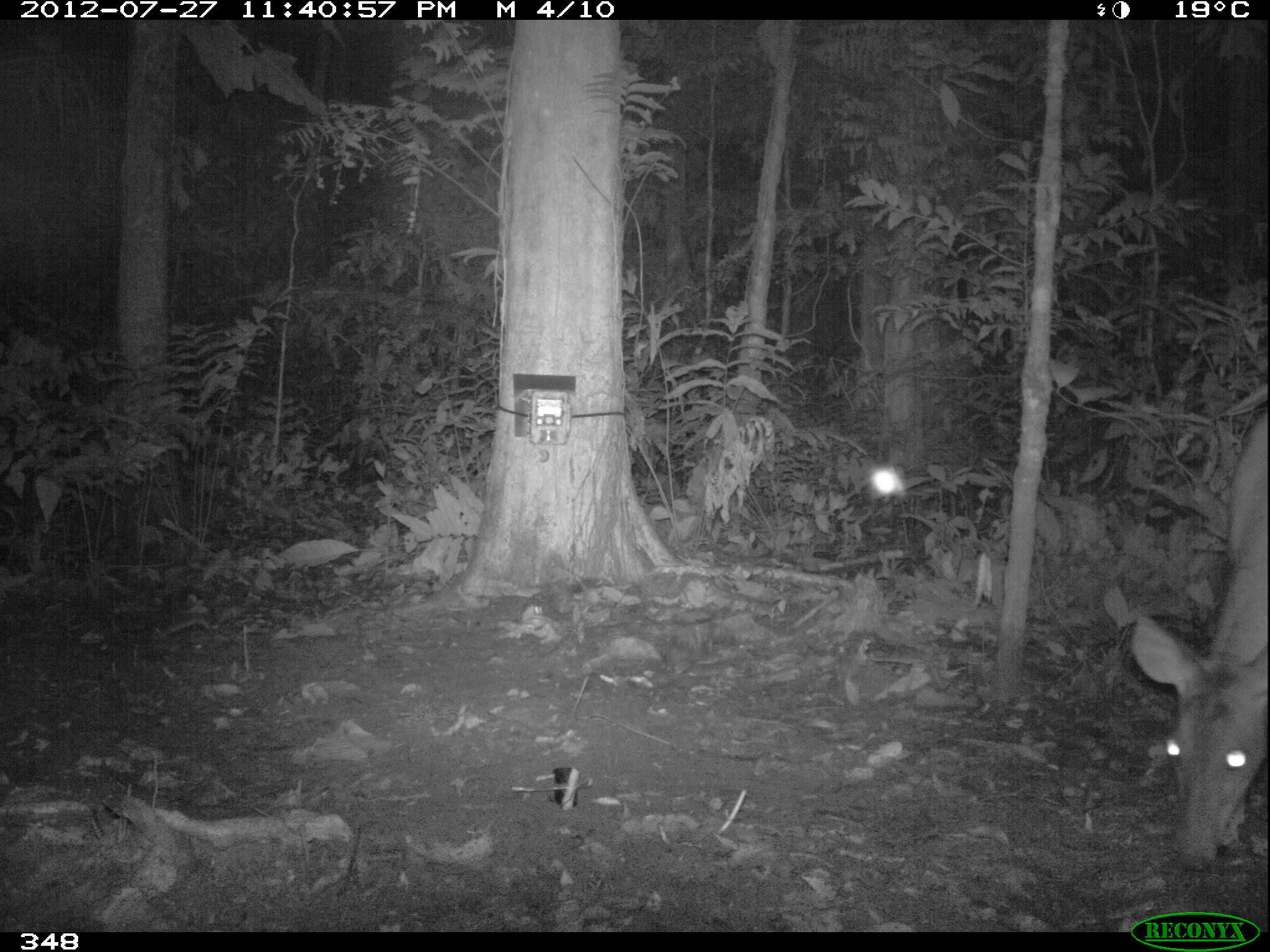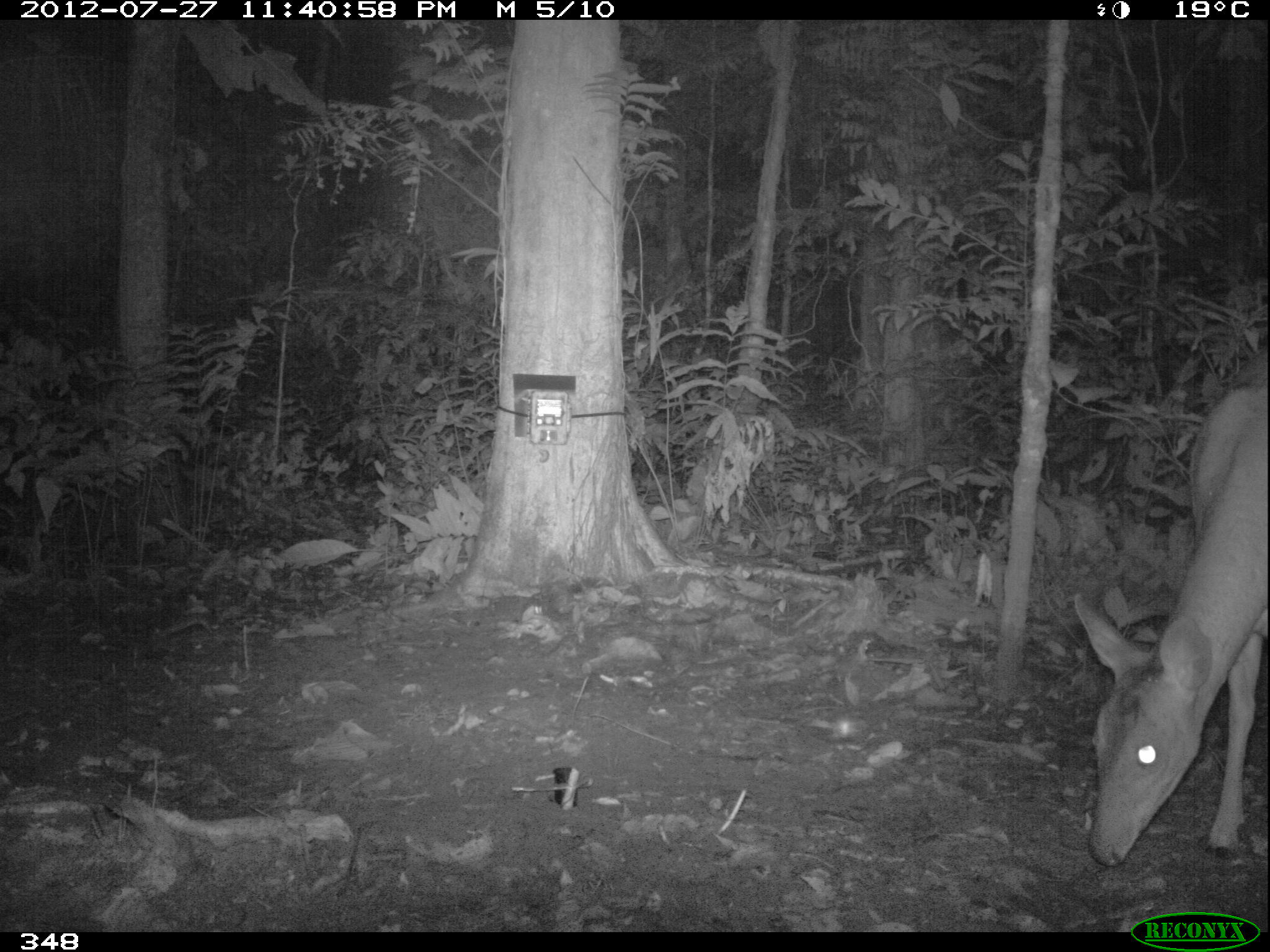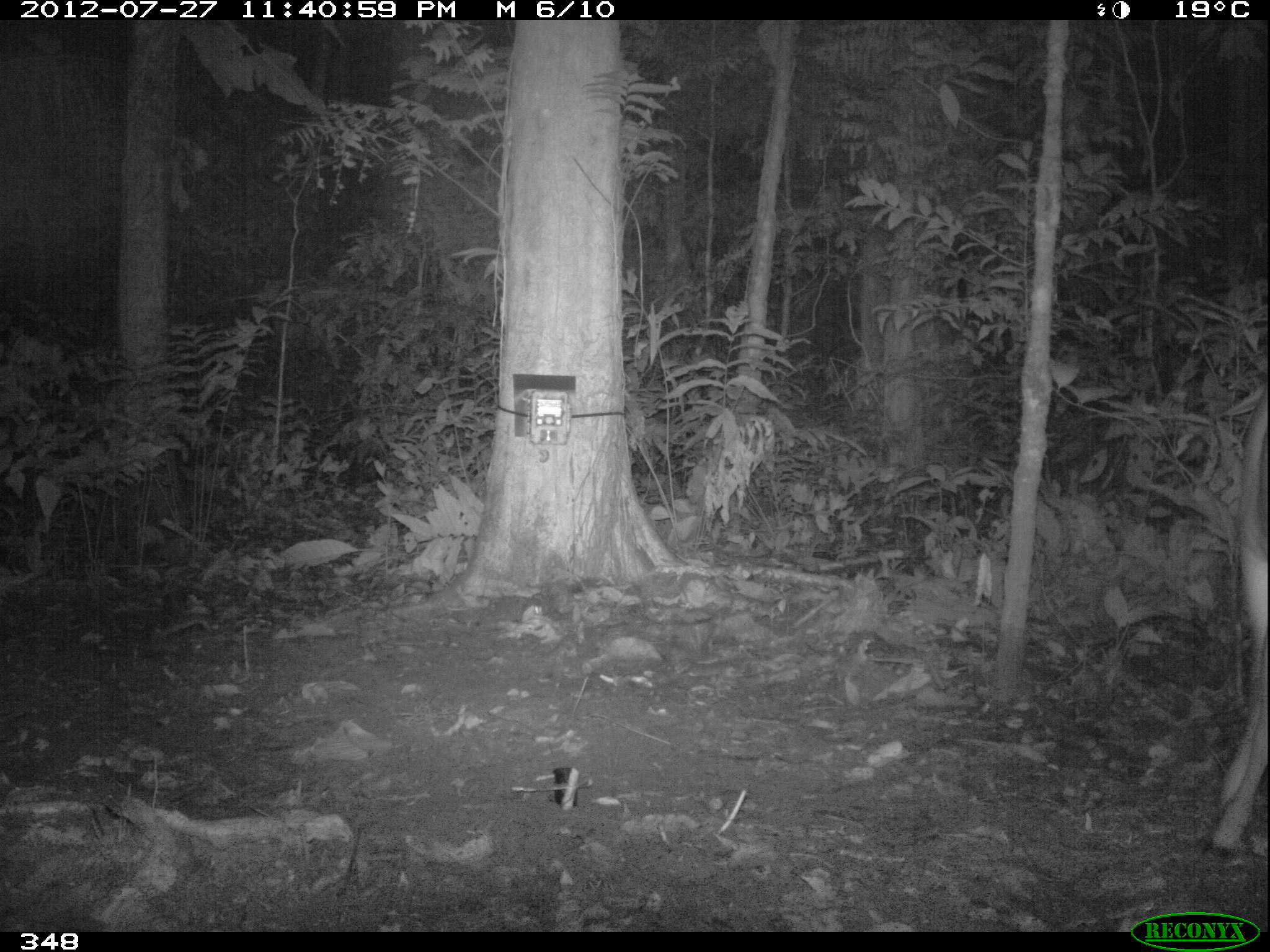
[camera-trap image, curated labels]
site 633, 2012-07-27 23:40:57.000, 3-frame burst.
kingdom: Animalia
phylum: Chordata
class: Mammalia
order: Artiodactyla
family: Cervidae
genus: Mazama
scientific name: Mazama americana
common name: red brocket